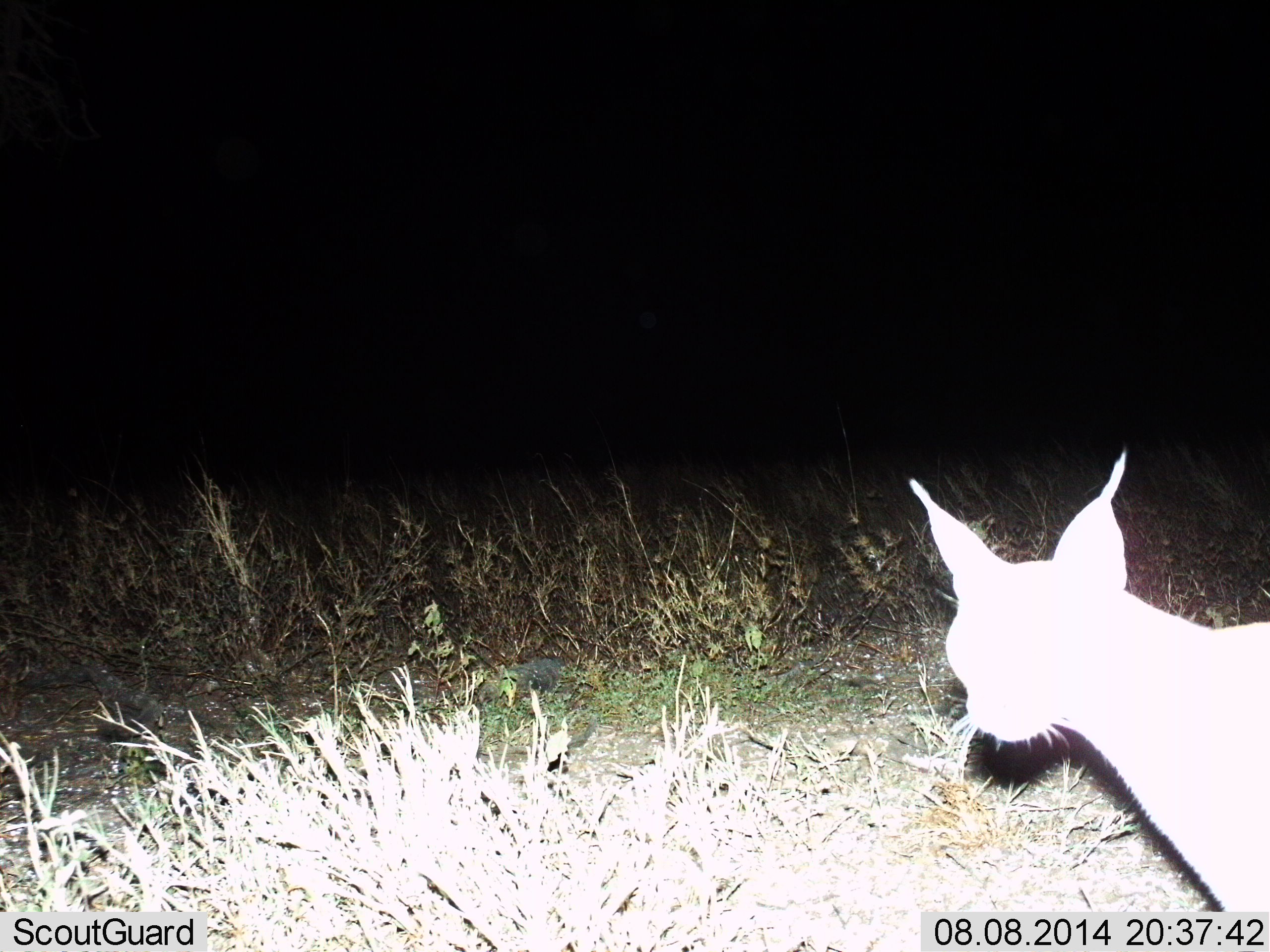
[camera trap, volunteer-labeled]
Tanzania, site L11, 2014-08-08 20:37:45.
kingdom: Animalia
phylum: Chordata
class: Mammalia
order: Carnivora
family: Felidae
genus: Caracal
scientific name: Caracal caracal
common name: caracal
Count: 1.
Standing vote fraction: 91%.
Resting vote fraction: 0%.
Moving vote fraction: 0%.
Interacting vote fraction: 18%.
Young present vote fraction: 0%.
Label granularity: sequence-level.